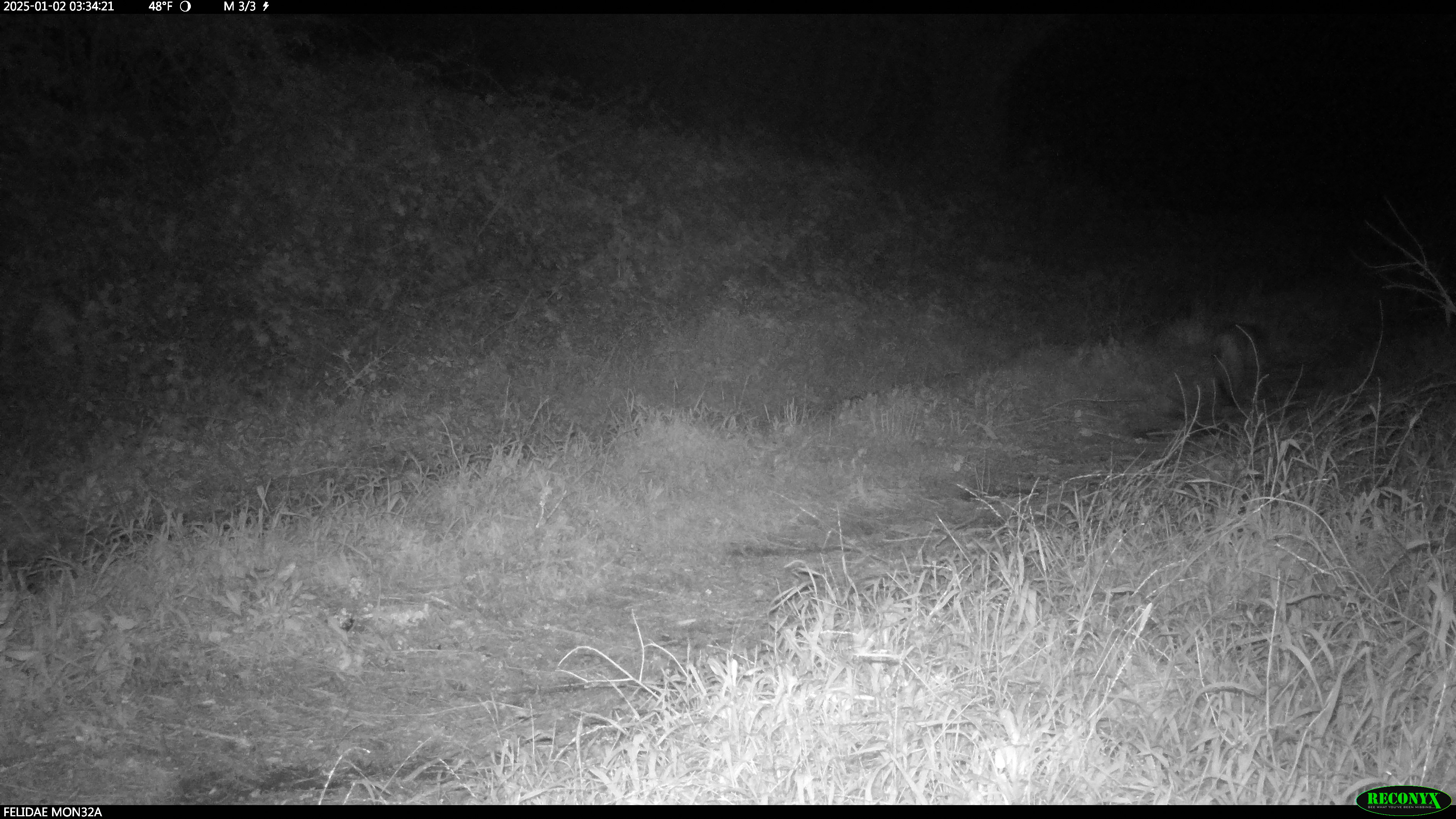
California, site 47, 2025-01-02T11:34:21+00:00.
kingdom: Animalia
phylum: Chordata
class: Mammalia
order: Carnivora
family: Felidae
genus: Lynx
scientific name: Lynx rufus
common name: bobcat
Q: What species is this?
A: Bobcat (Lynx rufus).